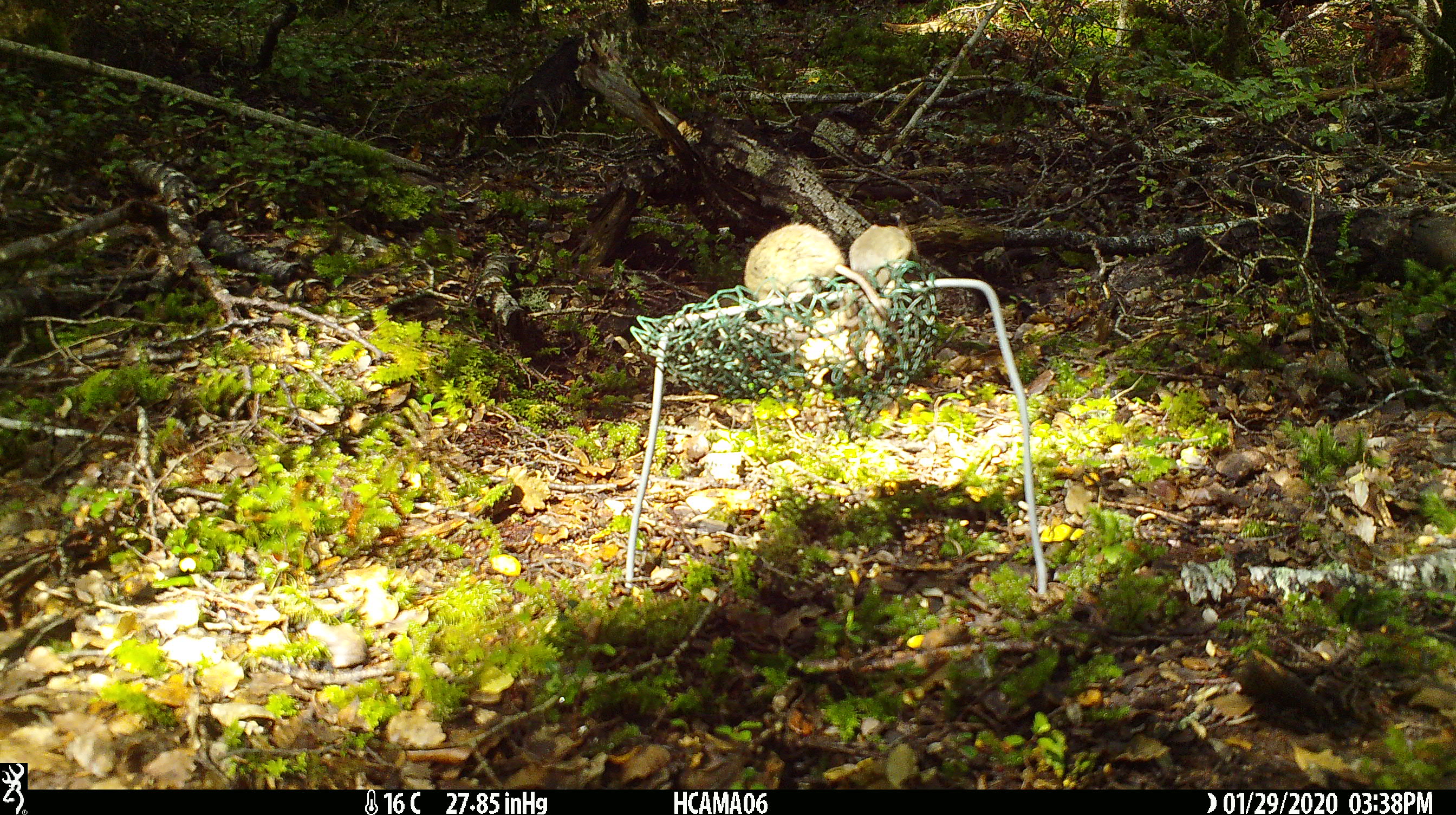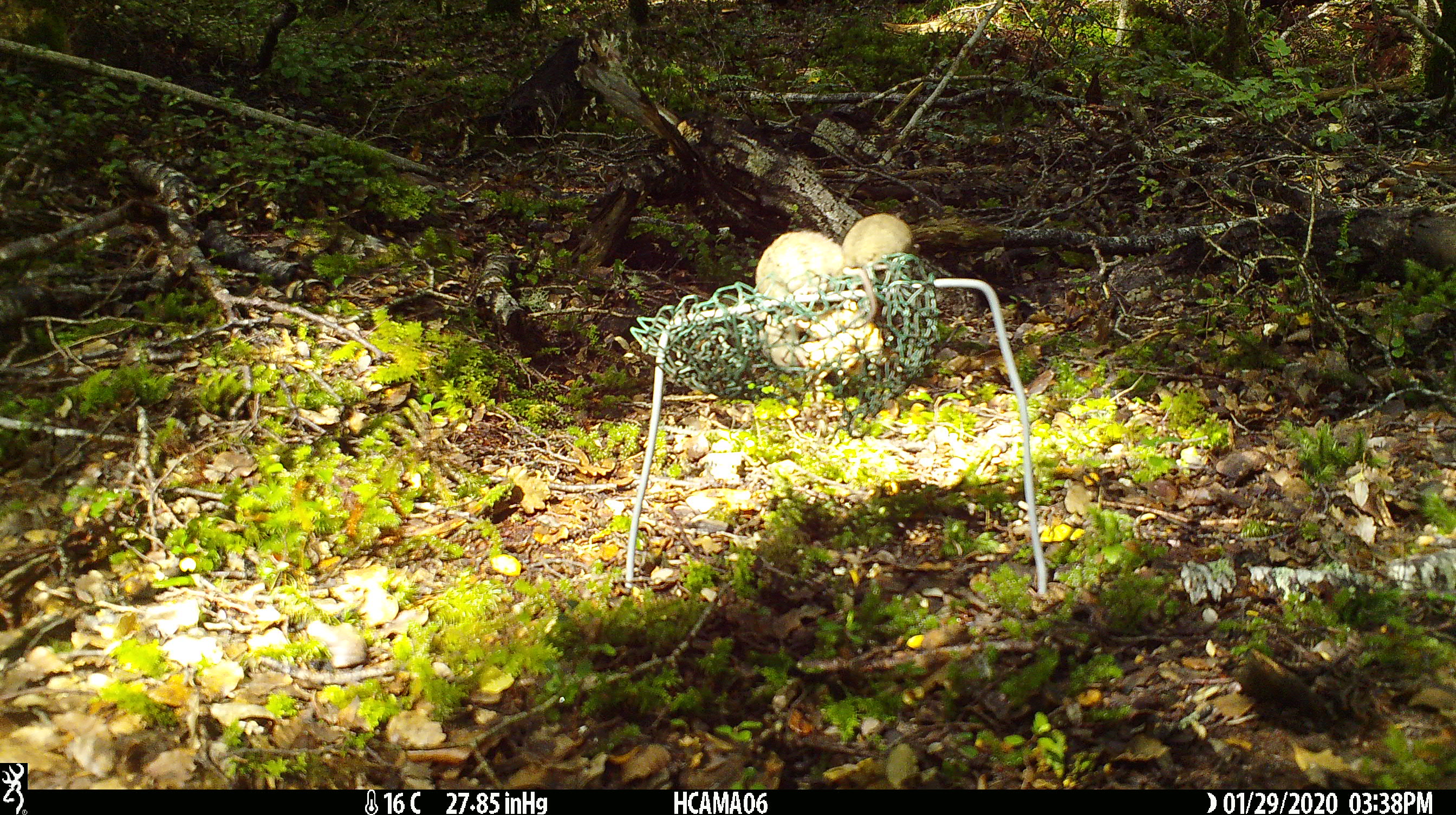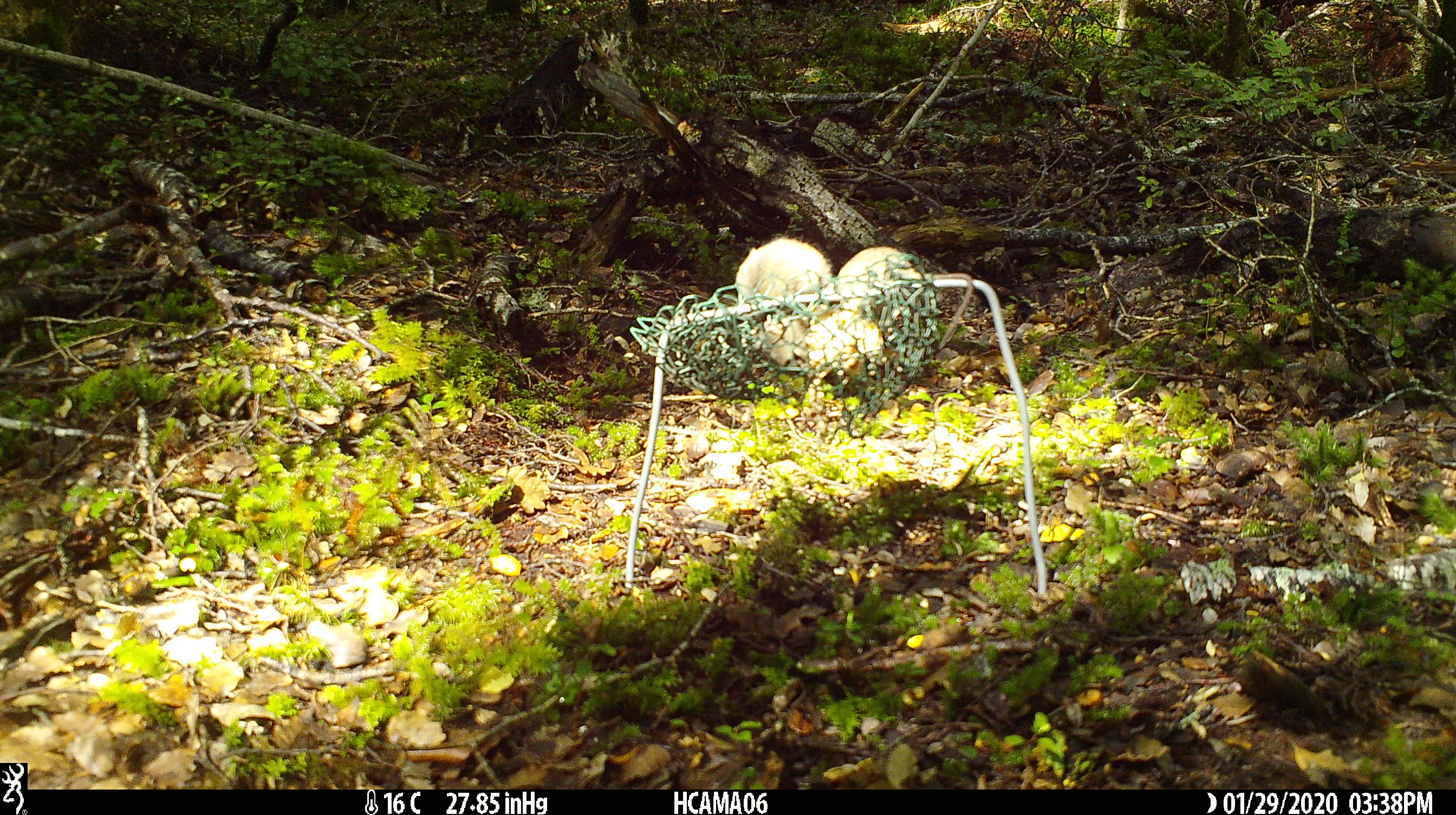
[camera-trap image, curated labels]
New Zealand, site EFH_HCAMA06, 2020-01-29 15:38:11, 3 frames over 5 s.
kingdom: Animalia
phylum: Chordata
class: Mammalia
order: Rodentia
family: Muridae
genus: Mus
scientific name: Mus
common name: mouse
Mouse (Mus).